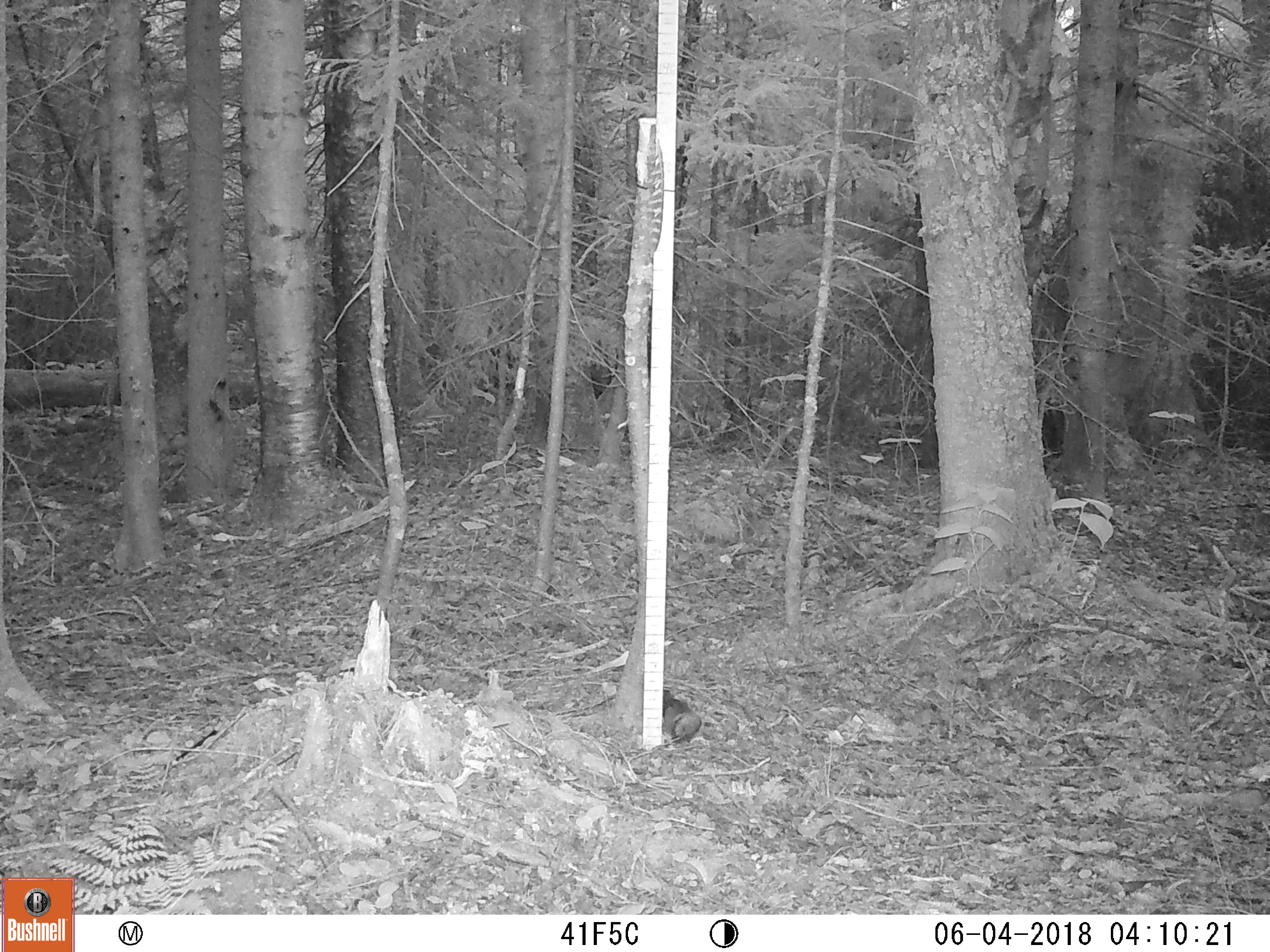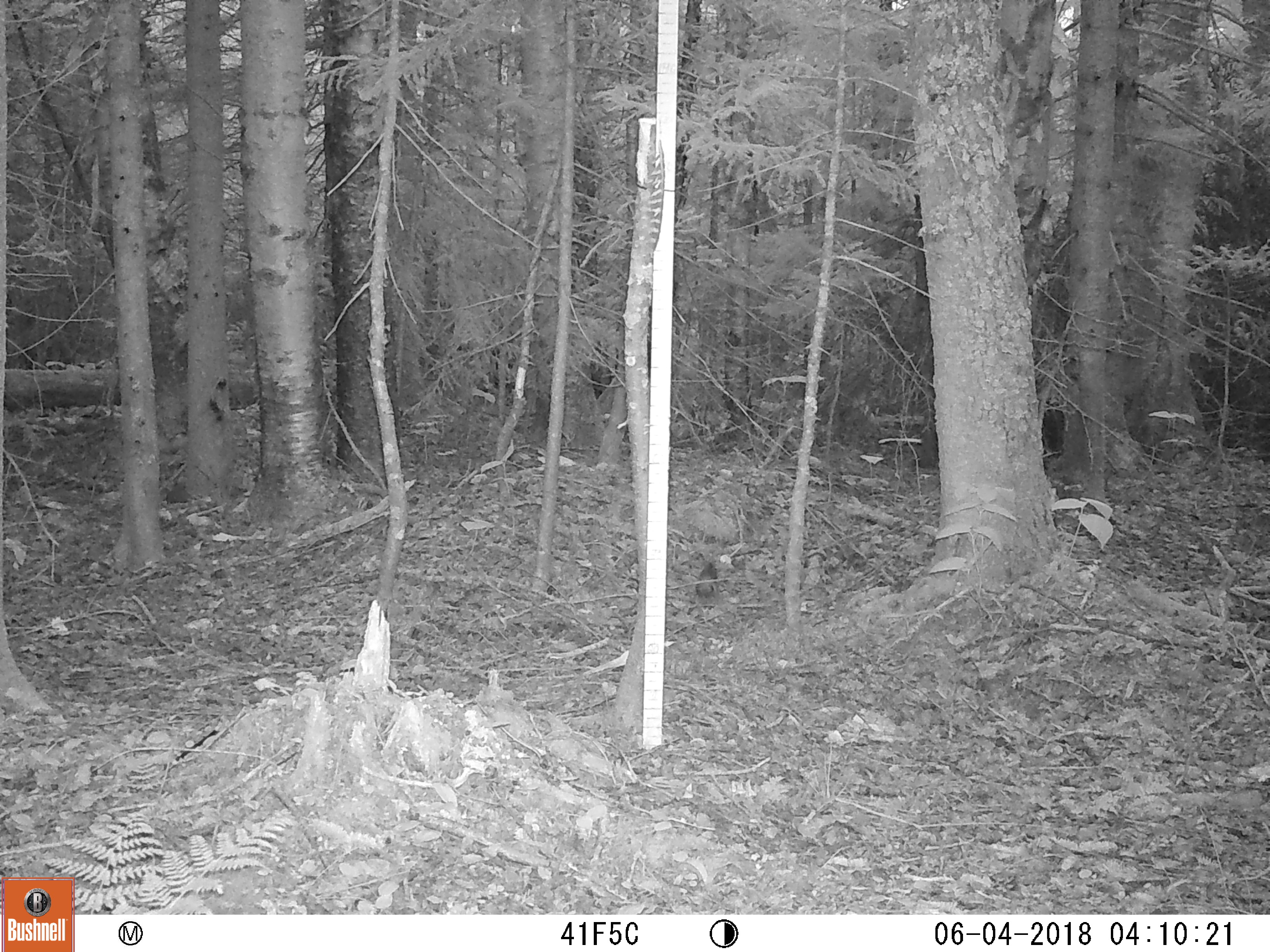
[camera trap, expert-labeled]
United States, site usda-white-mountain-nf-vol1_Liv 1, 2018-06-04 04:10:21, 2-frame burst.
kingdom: Animalia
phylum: Chordata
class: Mammalia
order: Rodentia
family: Sciuridae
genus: Tamiasciurus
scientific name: Tamiasciurus hudsonicus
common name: red squirrel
Red squirrel (Tamiasciurus hudsonicus).